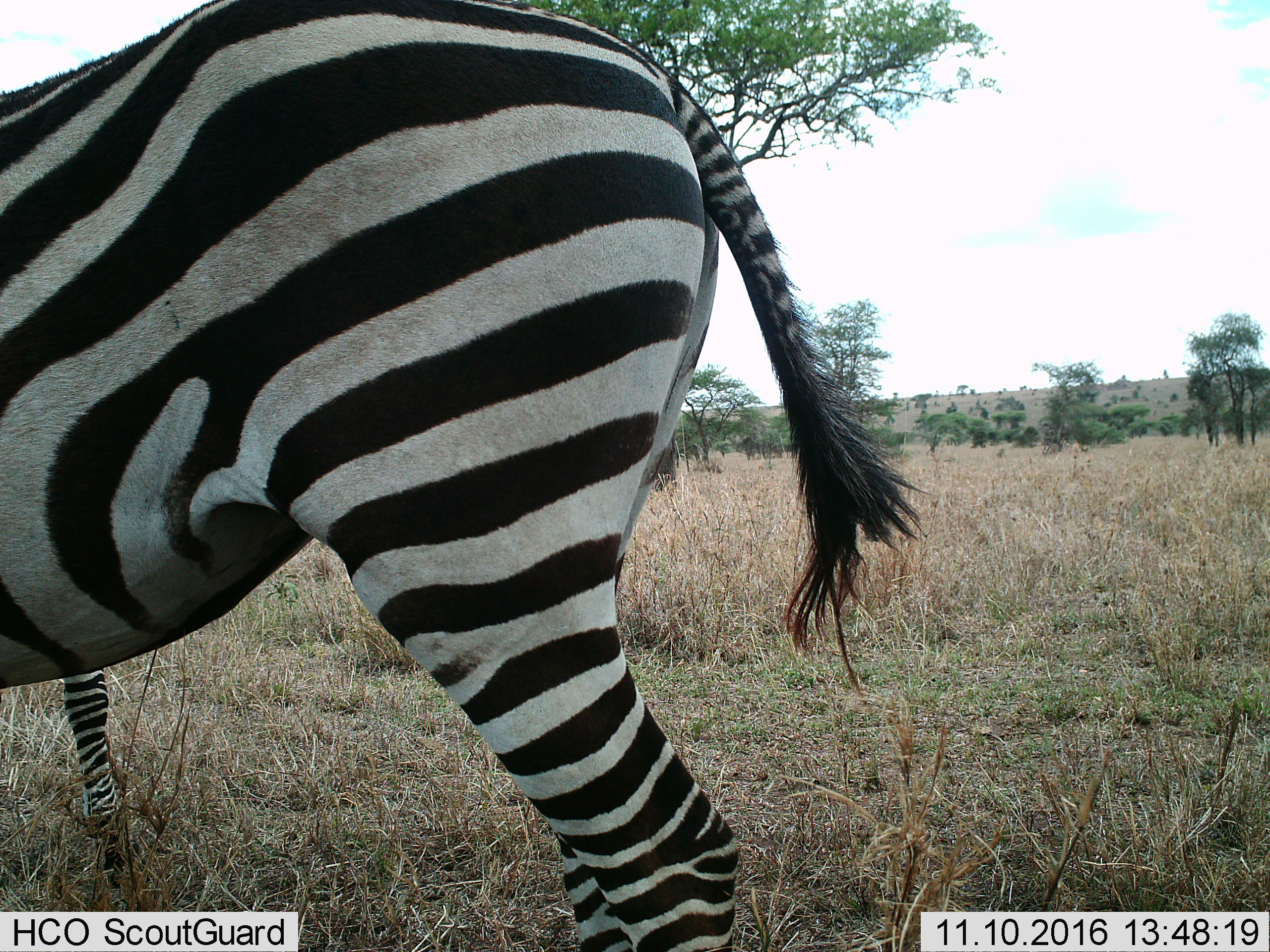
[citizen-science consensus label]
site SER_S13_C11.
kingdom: Animalia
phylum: Chordata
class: Mammalia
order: Perissodactyla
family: Equidae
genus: Equus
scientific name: Equus quagga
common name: plains zebra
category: zebraplains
Zebraplains (plains zebra) (Equus quagga), count 1. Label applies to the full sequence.